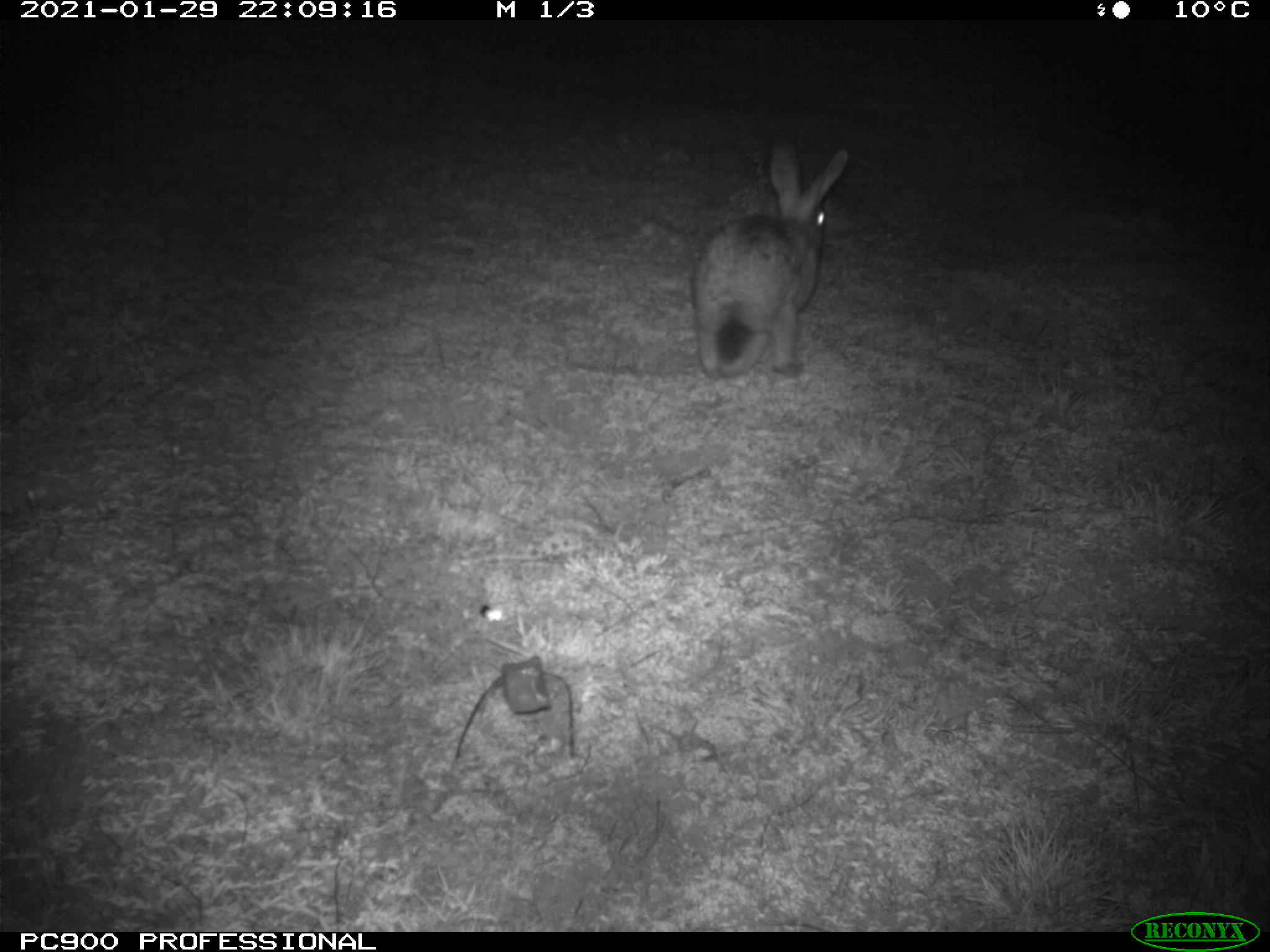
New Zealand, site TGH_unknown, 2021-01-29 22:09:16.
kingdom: Animalia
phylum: Chordata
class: Mammalia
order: Lagomorpha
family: Leporidae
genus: Lepus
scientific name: Lepus europaeus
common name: brown hare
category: hare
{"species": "hare (brown hare) (Lepus europaeus)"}